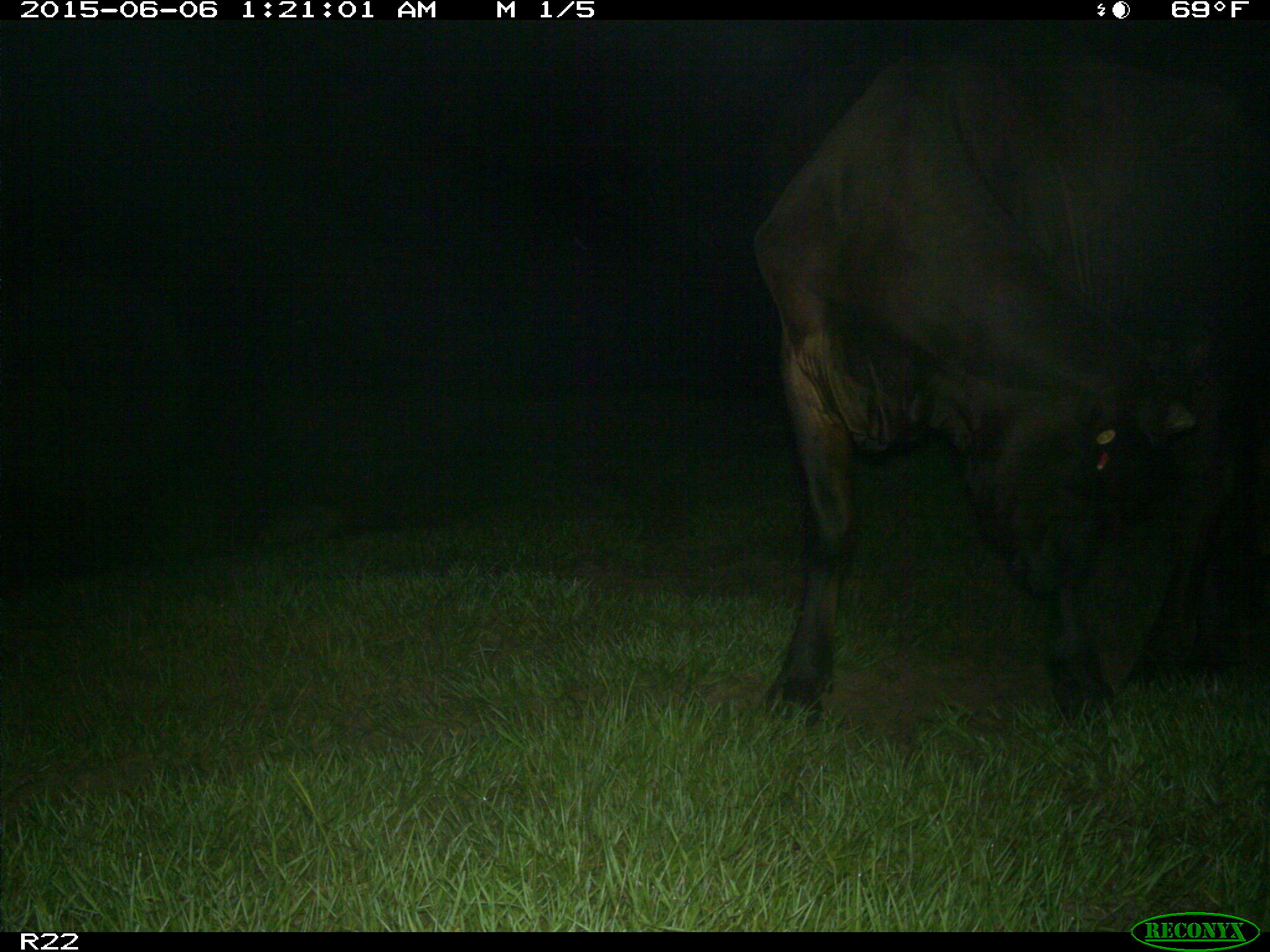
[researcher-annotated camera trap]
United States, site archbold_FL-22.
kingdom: Animalia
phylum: Chordata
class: Mammalia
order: Artiodactyla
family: Bovidae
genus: Bos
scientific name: Bos taurus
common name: domestic cow